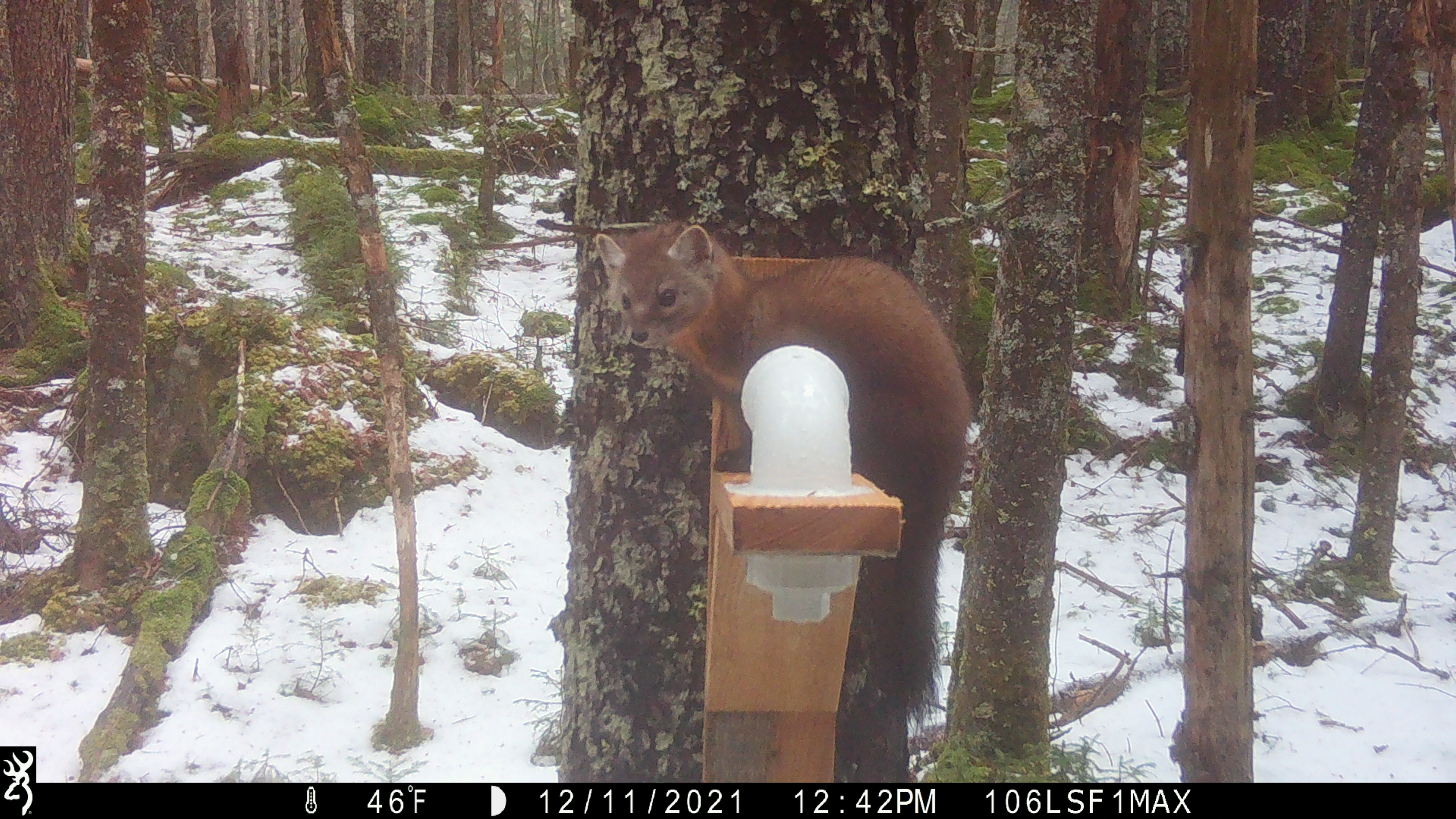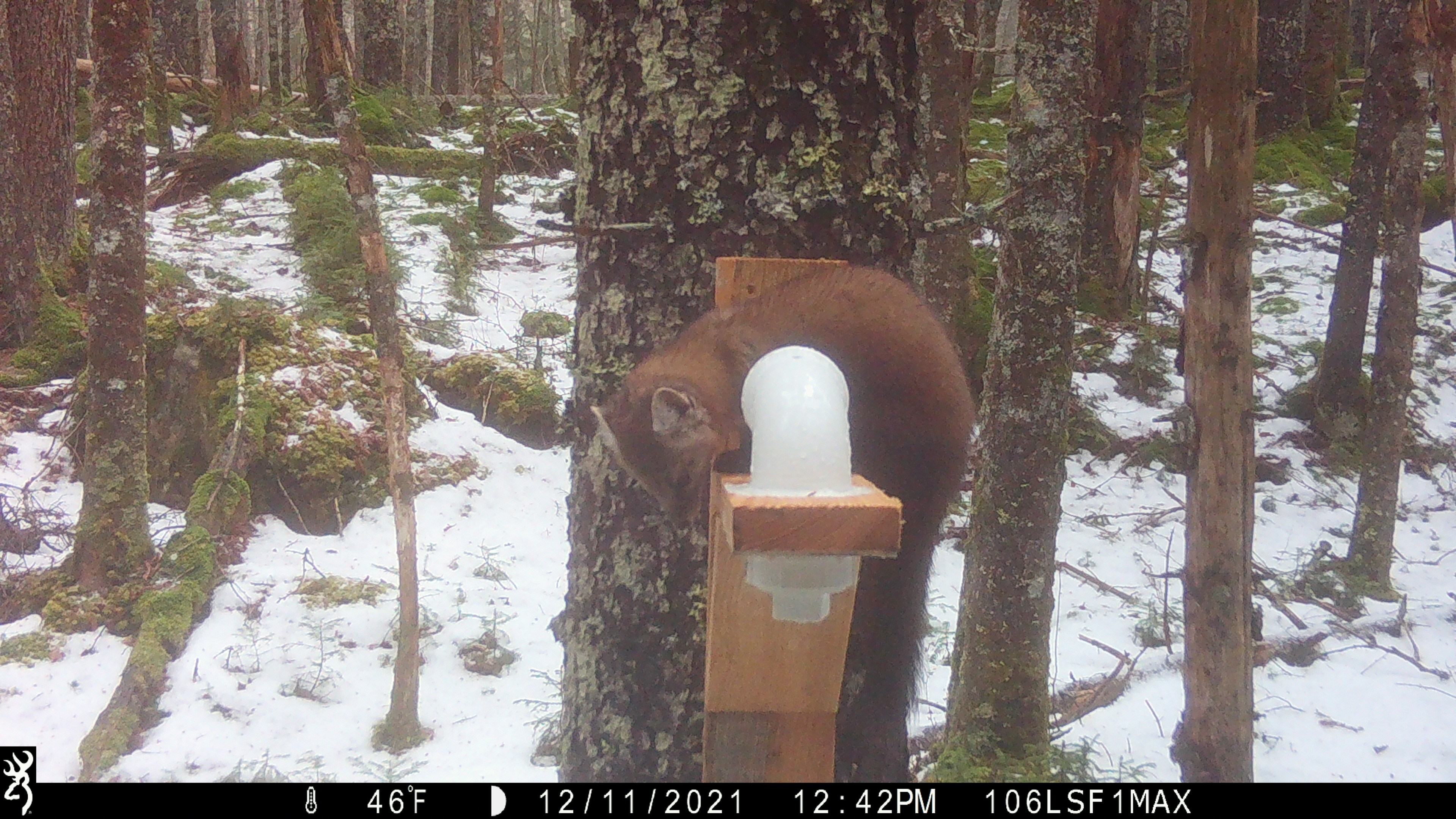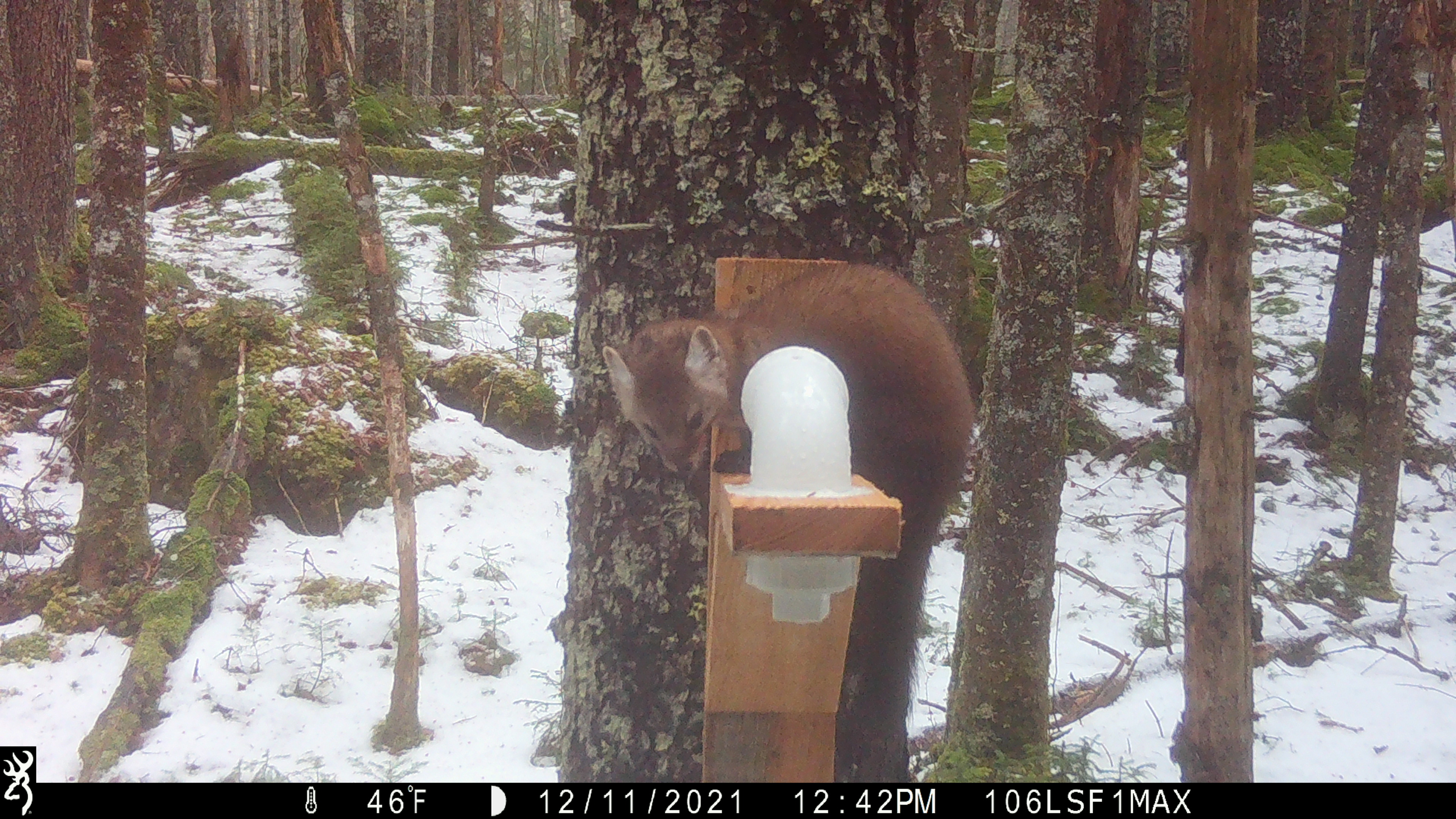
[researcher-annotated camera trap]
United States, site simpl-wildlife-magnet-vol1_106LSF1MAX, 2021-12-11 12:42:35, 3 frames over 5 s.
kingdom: Animalia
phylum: Chordata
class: Mammalia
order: Carnivora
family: Mustelidae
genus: Martes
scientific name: Martes americana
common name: american marten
American marten (Martes americana).